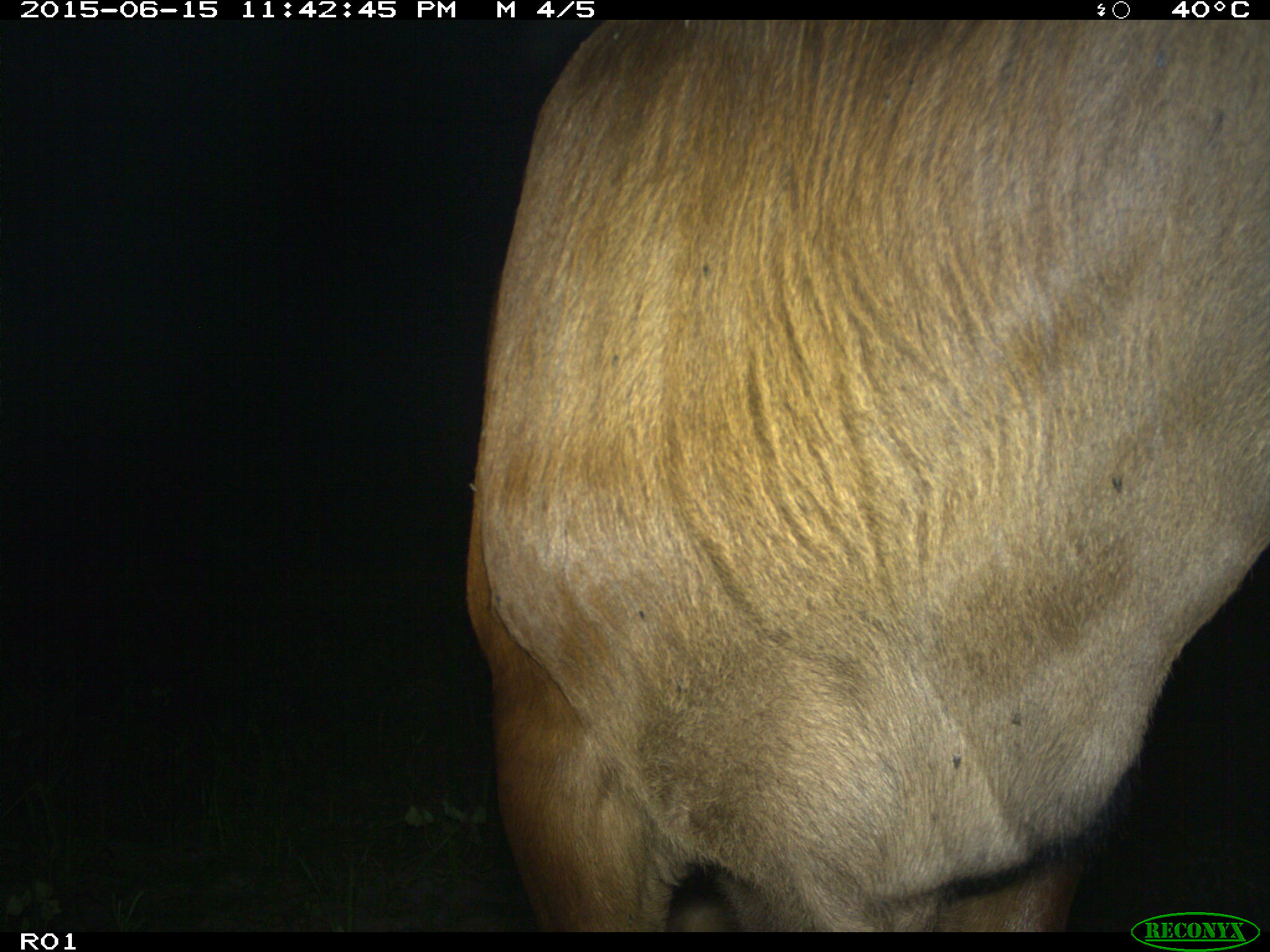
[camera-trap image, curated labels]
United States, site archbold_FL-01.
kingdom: Animalia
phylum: Chordata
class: Mammalia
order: Artiodactyla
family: Bovidae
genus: Bos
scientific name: Bos taurus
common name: domestic cow